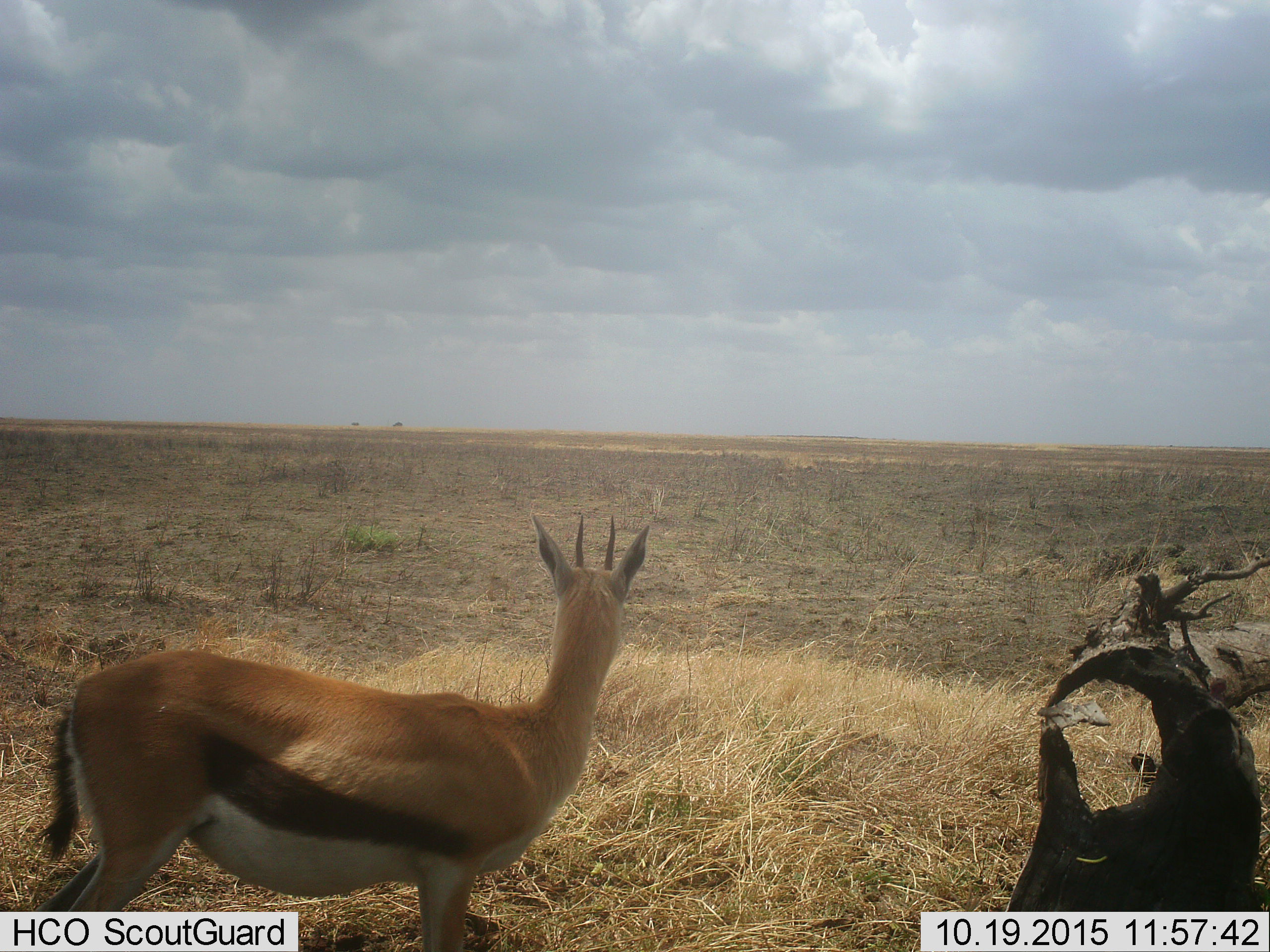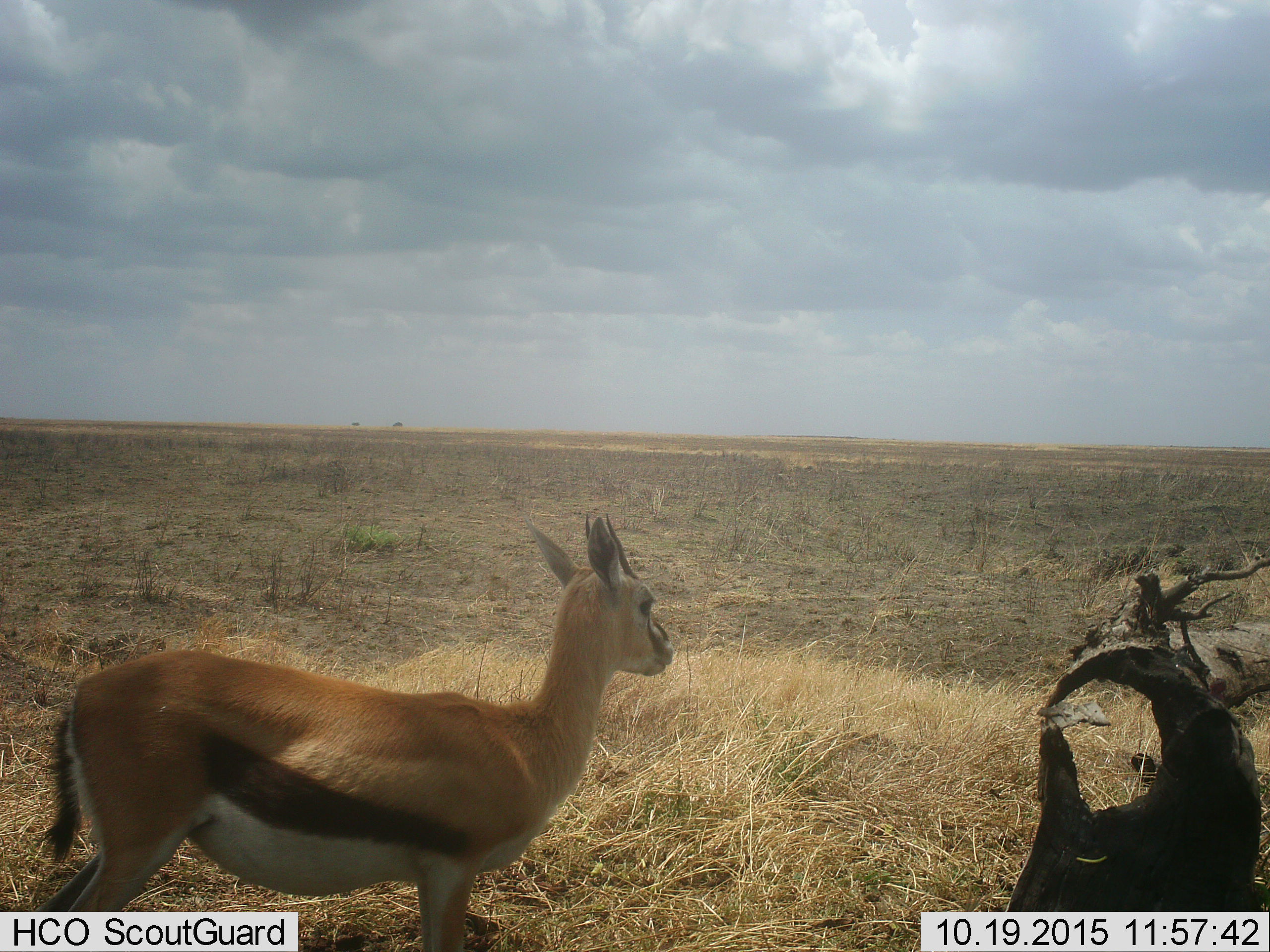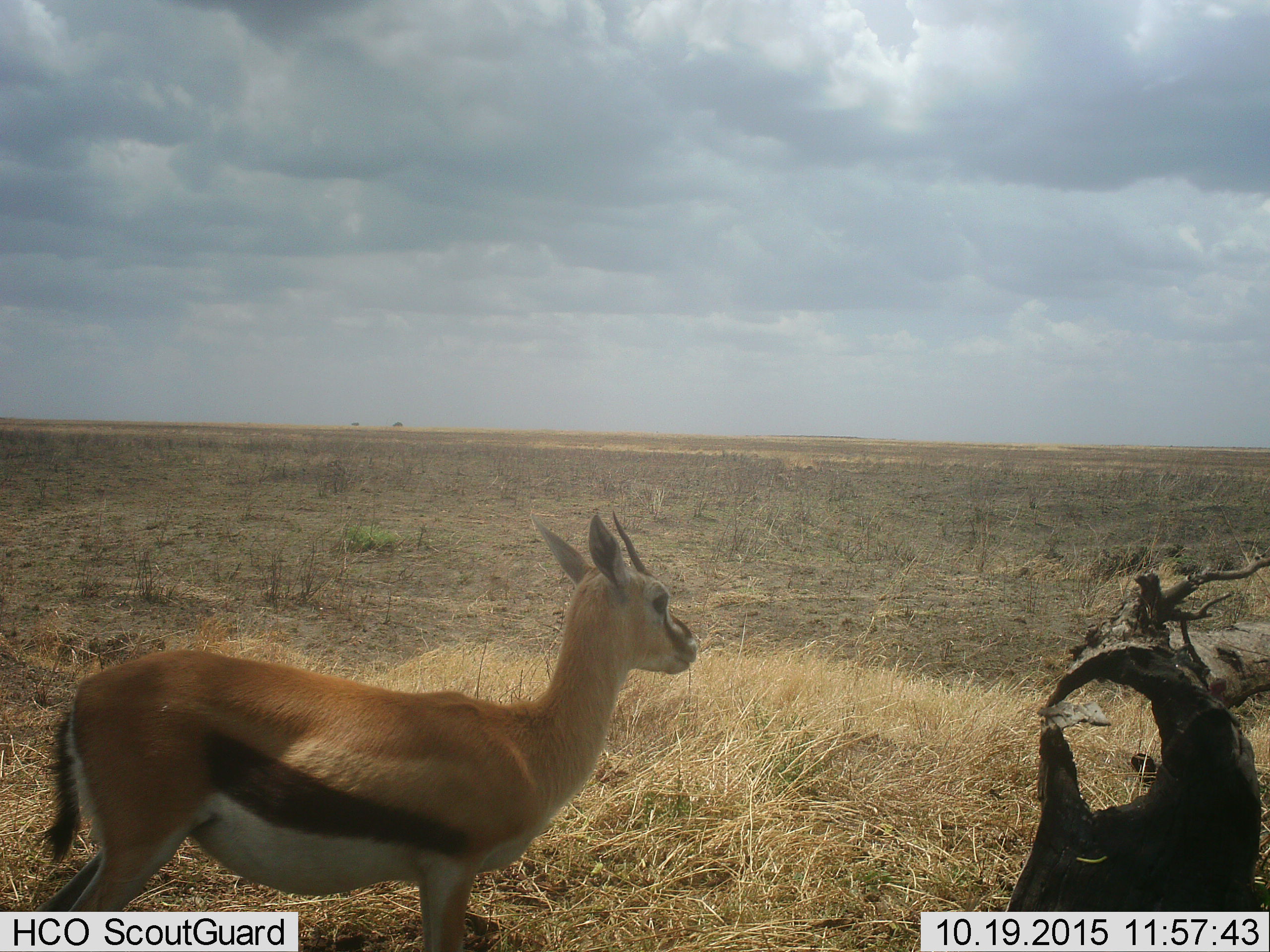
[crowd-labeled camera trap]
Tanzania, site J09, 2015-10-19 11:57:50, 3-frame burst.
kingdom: Animalia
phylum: Chordata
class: Mammalia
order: Artiodactyla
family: Bovidae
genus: Eudorcas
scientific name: Eudorcas thomsonii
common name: thomson's gazelle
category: gazellethomsons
Gazellethomsons (thomson's gazelle) (Eudorcas thomsonii), count 1. Behavior (volunteer vote fractions): standing 88%, resting 12%, moving 0%, interacting 0%. Young present (vote fraction): 0%. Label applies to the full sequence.